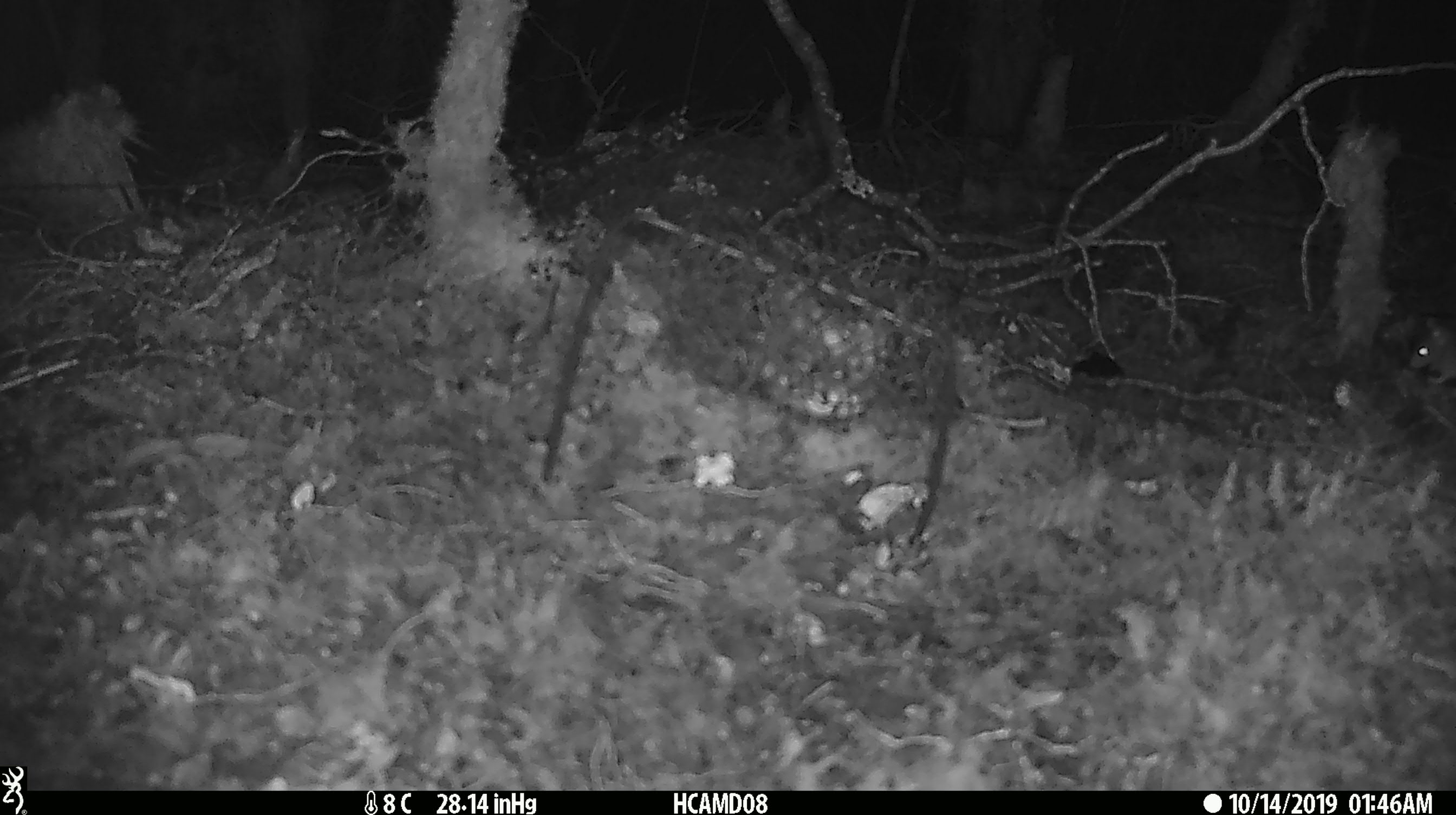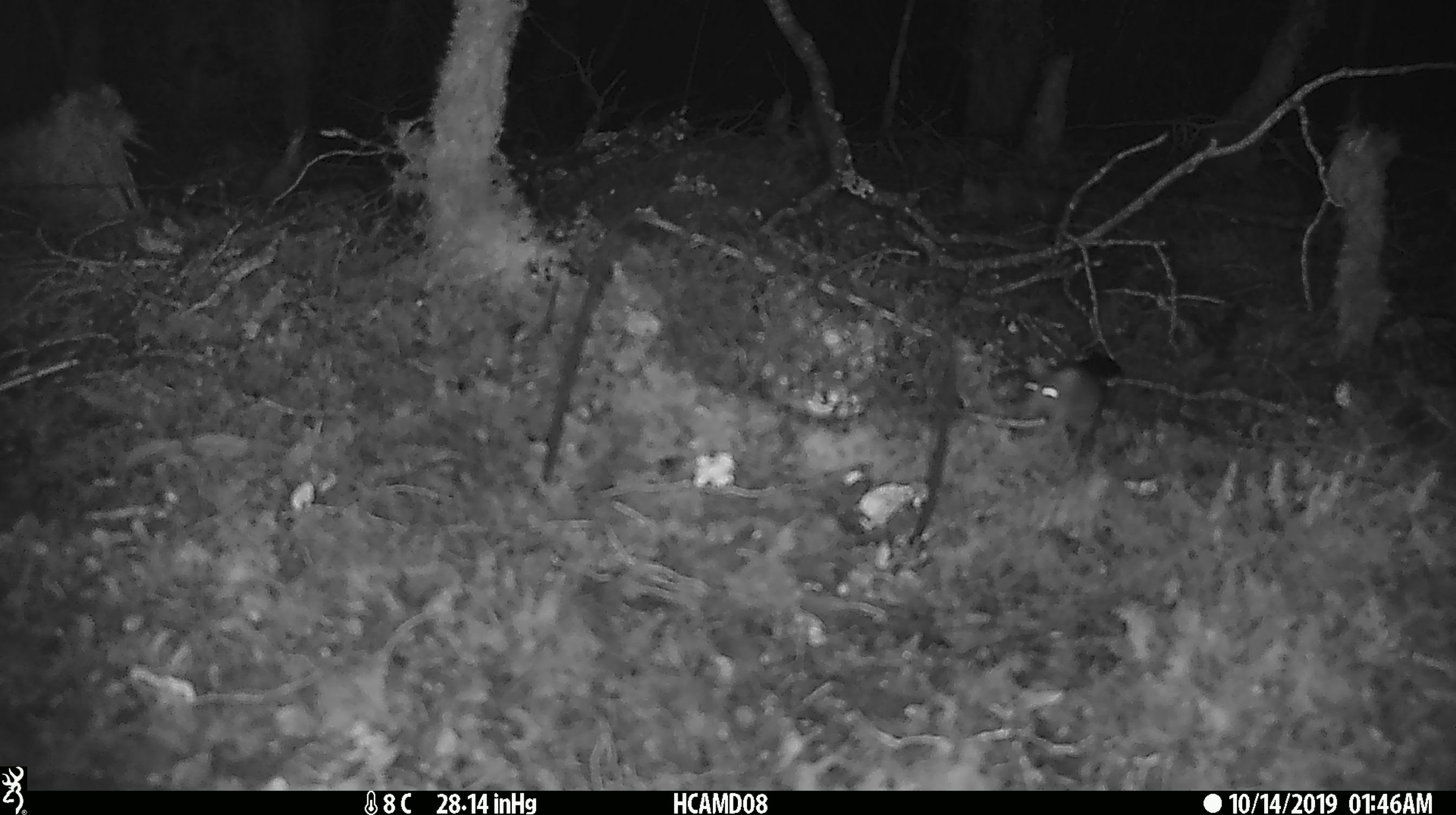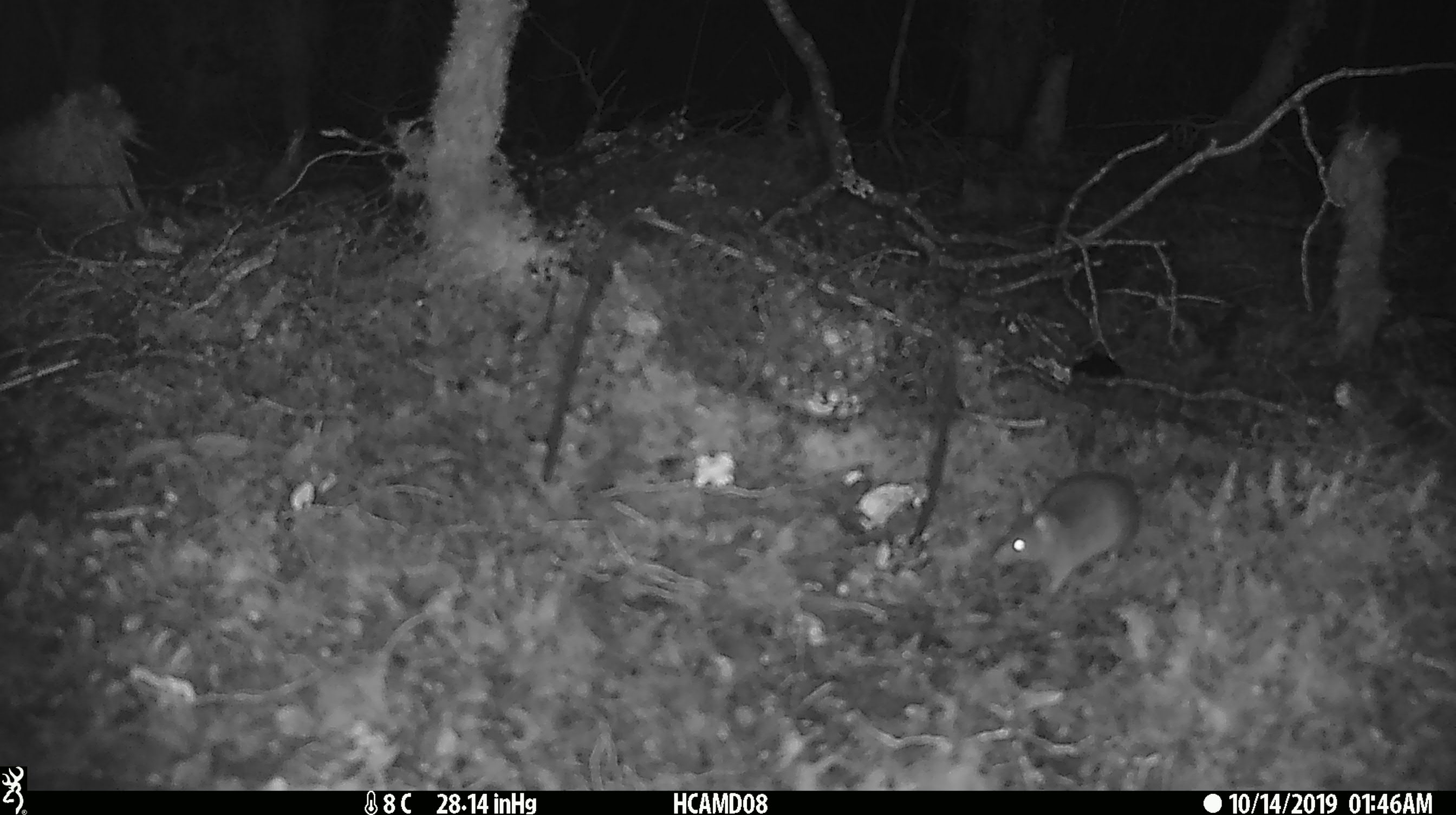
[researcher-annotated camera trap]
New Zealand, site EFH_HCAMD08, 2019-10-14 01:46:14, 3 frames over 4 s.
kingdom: Animalia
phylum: Chordata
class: Mammalia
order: Rodentia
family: Muridae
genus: Mus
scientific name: Mus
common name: mouse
Mouse (Mus).